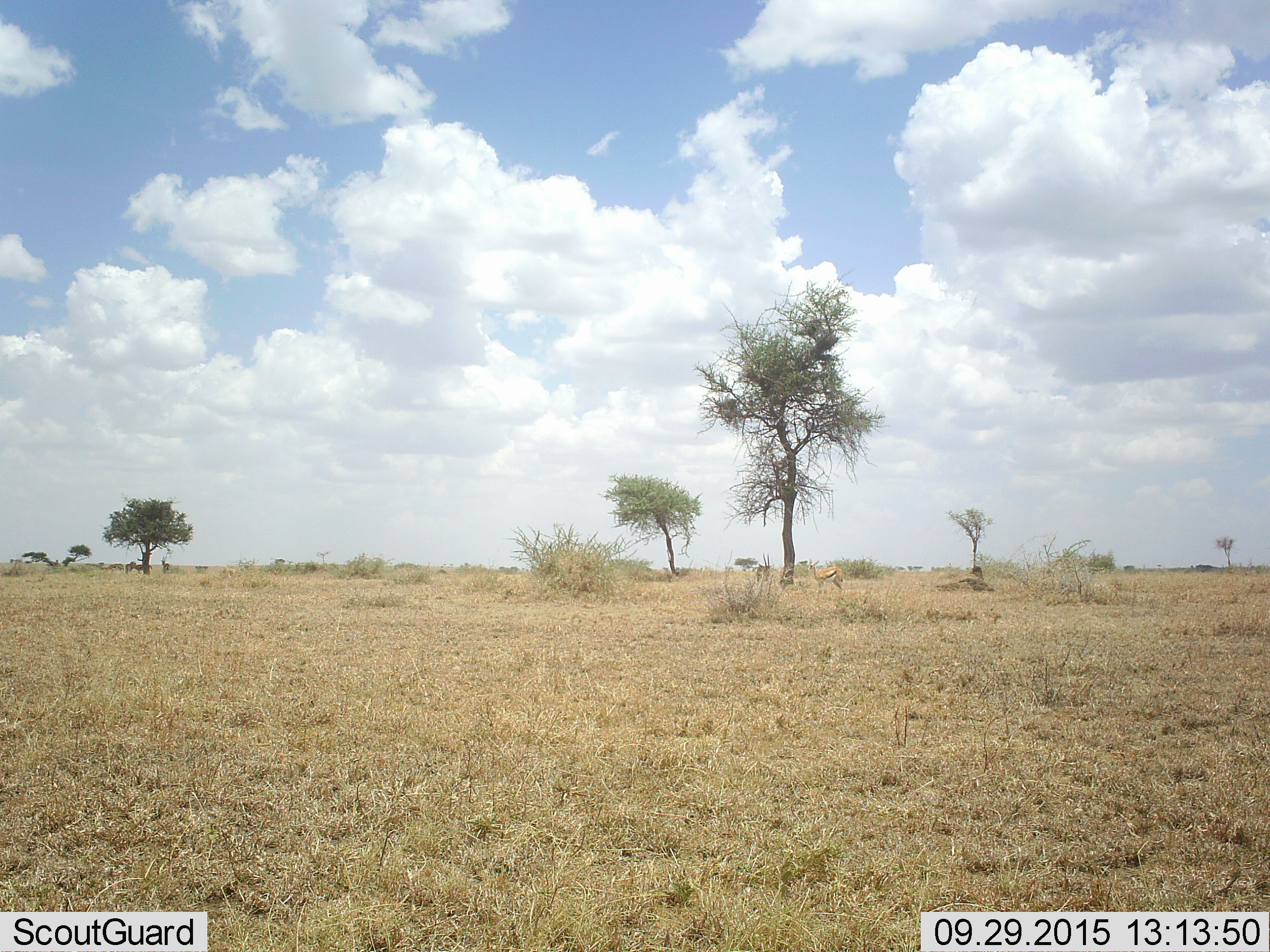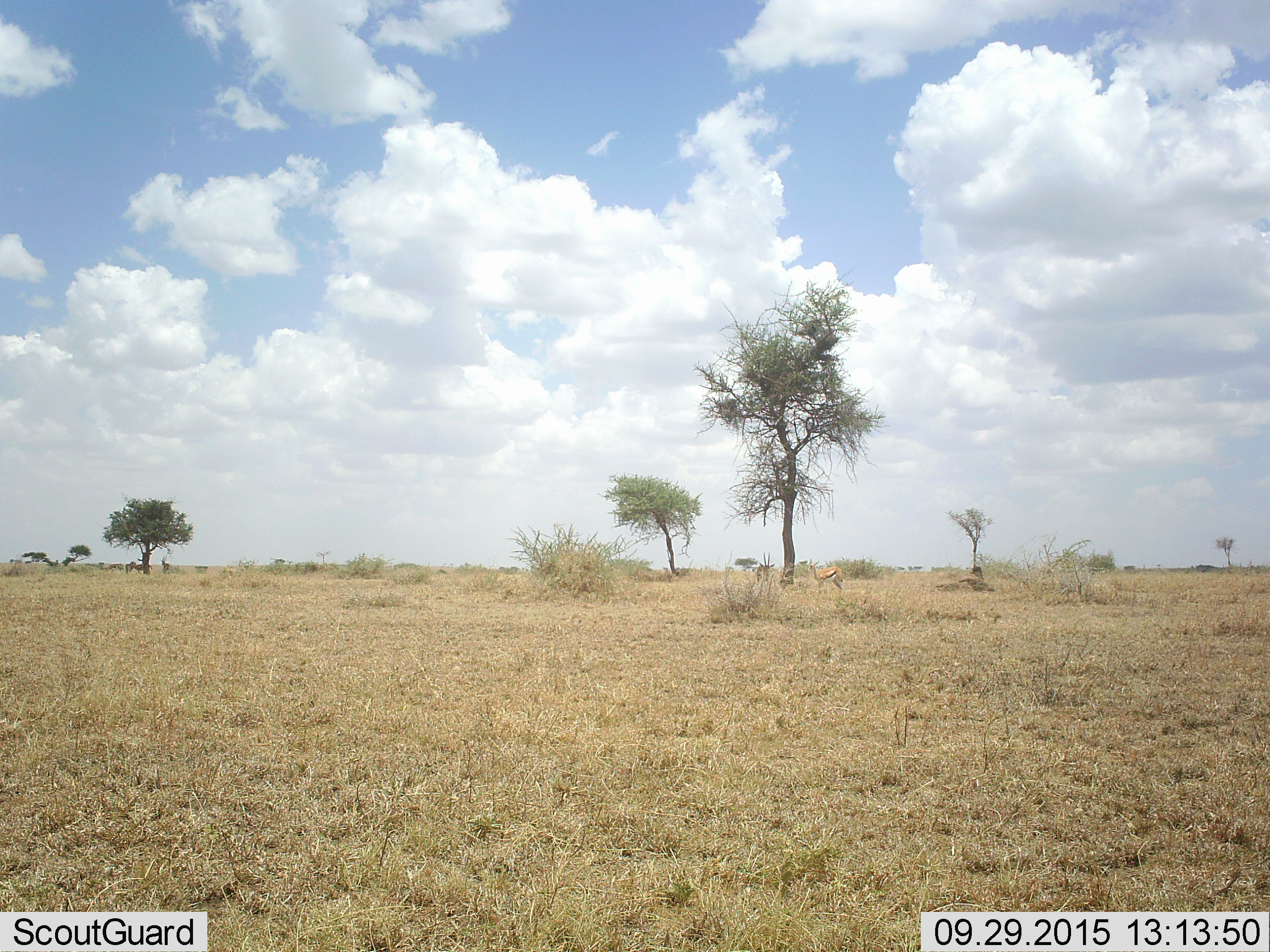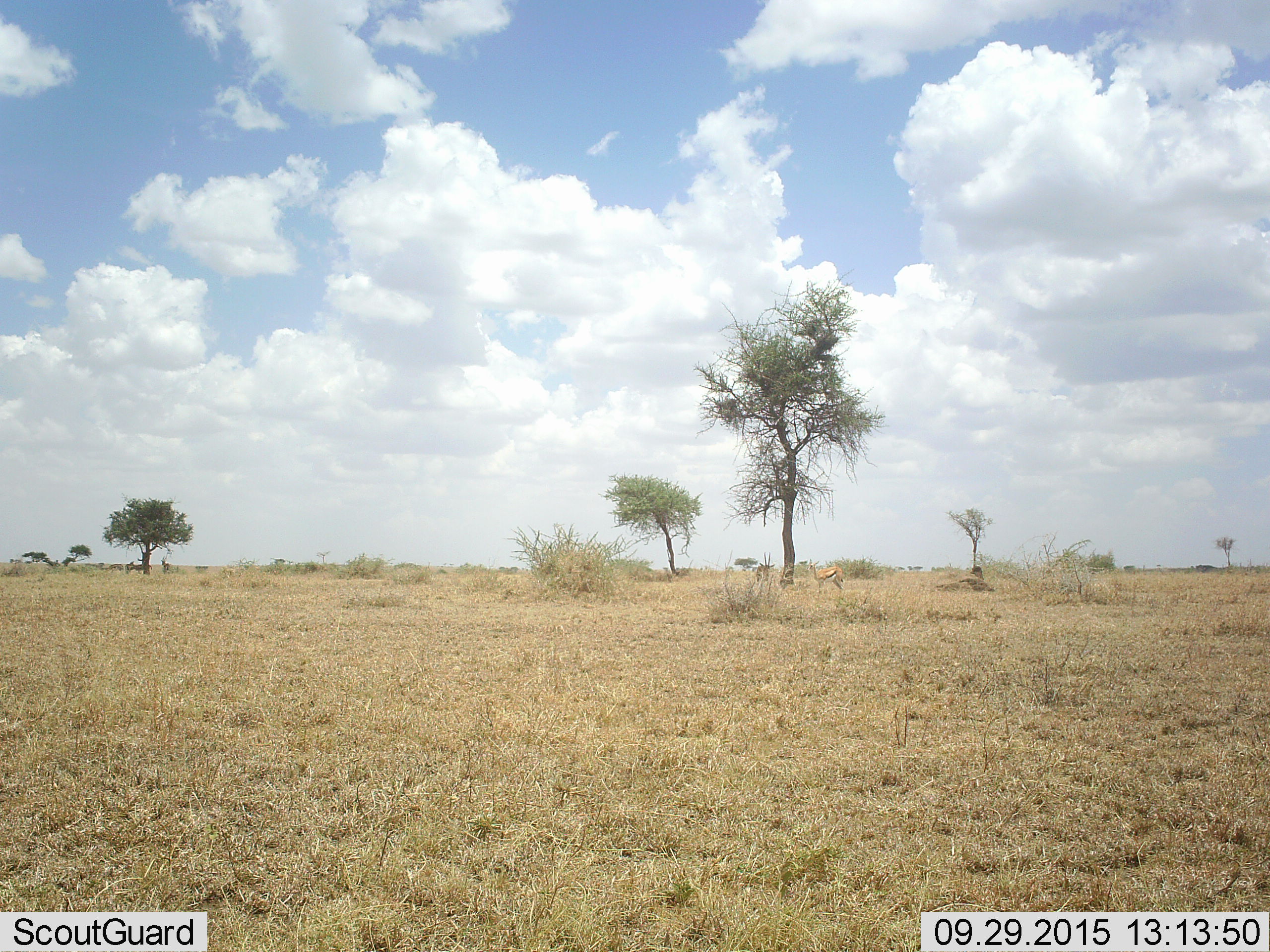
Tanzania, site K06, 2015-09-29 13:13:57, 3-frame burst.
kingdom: Animalia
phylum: Chordata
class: Mammalia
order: Artiodactyla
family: Bovidae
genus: Eudorcas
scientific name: Eudorcas thomsonii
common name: thomson's gazelle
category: gazellethomsons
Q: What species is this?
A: Gazellethomsons (thomson's gazelle) (Eudorcas thomsonii).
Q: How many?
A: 2.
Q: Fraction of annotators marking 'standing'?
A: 100%.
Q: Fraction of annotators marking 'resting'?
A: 0%.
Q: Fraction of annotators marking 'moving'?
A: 0%.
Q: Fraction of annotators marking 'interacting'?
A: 0%.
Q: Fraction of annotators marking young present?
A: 0%.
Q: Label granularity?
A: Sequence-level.